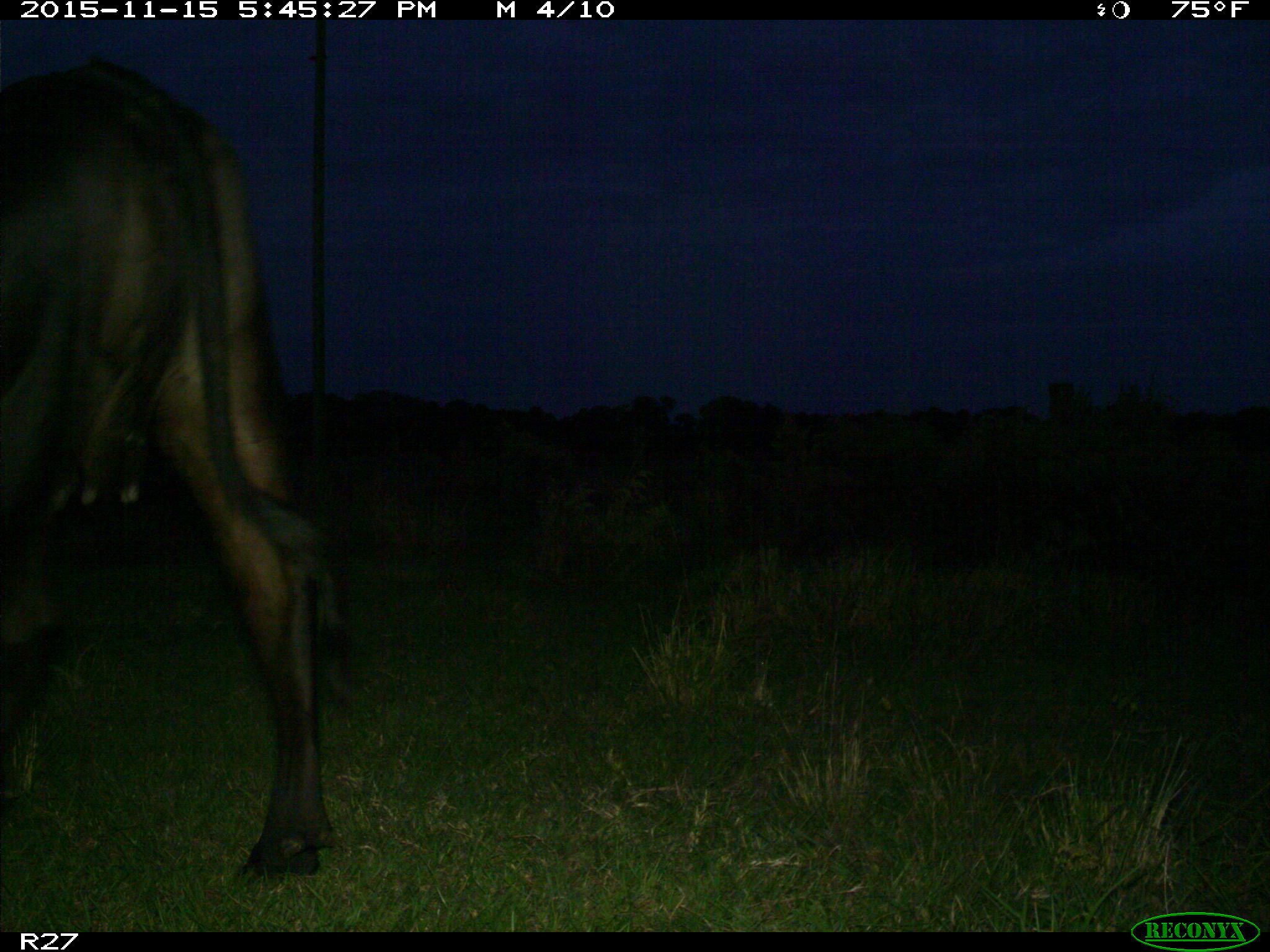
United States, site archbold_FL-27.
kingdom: Animalia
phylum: Chordata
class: Mammalia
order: Artiodactyla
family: Bovidae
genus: Bos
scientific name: Bos taurus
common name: domestic cow